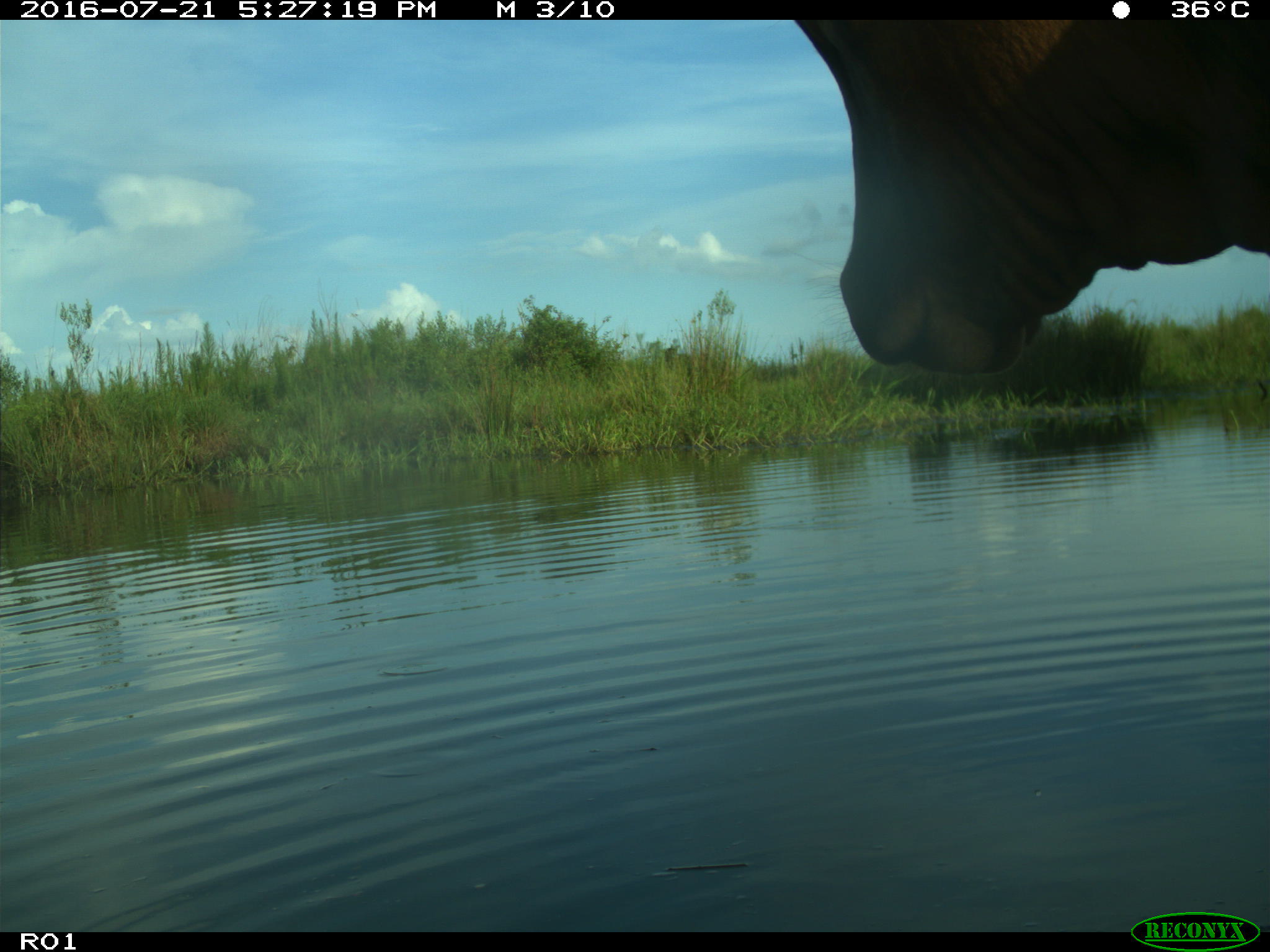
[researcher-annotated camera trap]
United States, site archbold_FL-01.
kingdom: Animalia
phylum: Chordata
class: Mammalia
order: Artiodactyla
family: Bovidae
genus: Bos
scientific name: Bos taurus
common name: domestic cow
Bos taurus (domestic cow).